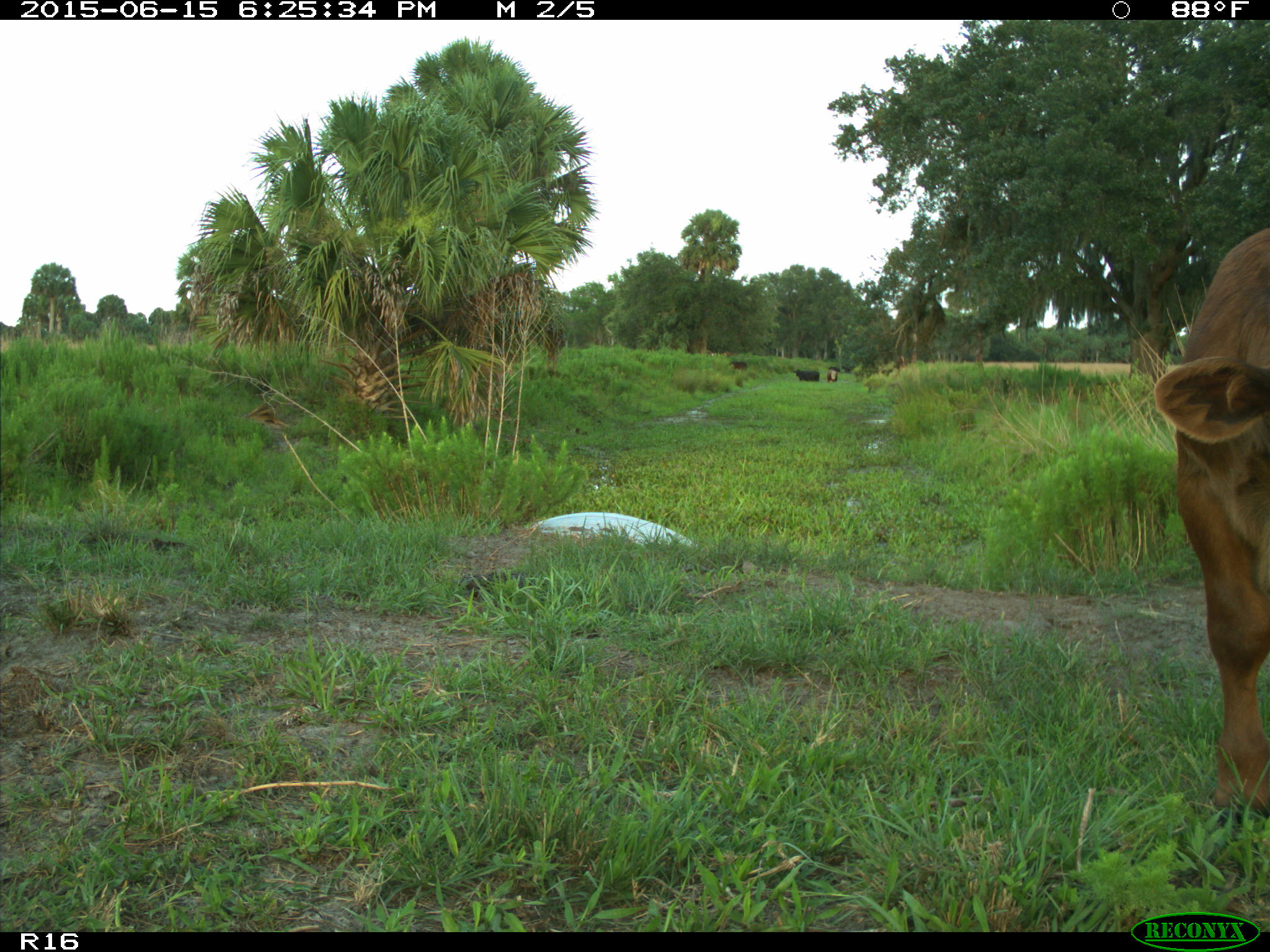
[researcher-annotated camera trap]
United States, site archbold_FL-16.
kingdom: Animalia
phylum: Chordata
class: Mammalia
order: Artiodactyla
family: Bovidae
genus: Bos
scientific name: Bos taurus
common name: domestic cow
Bos taurus (domestic cow).